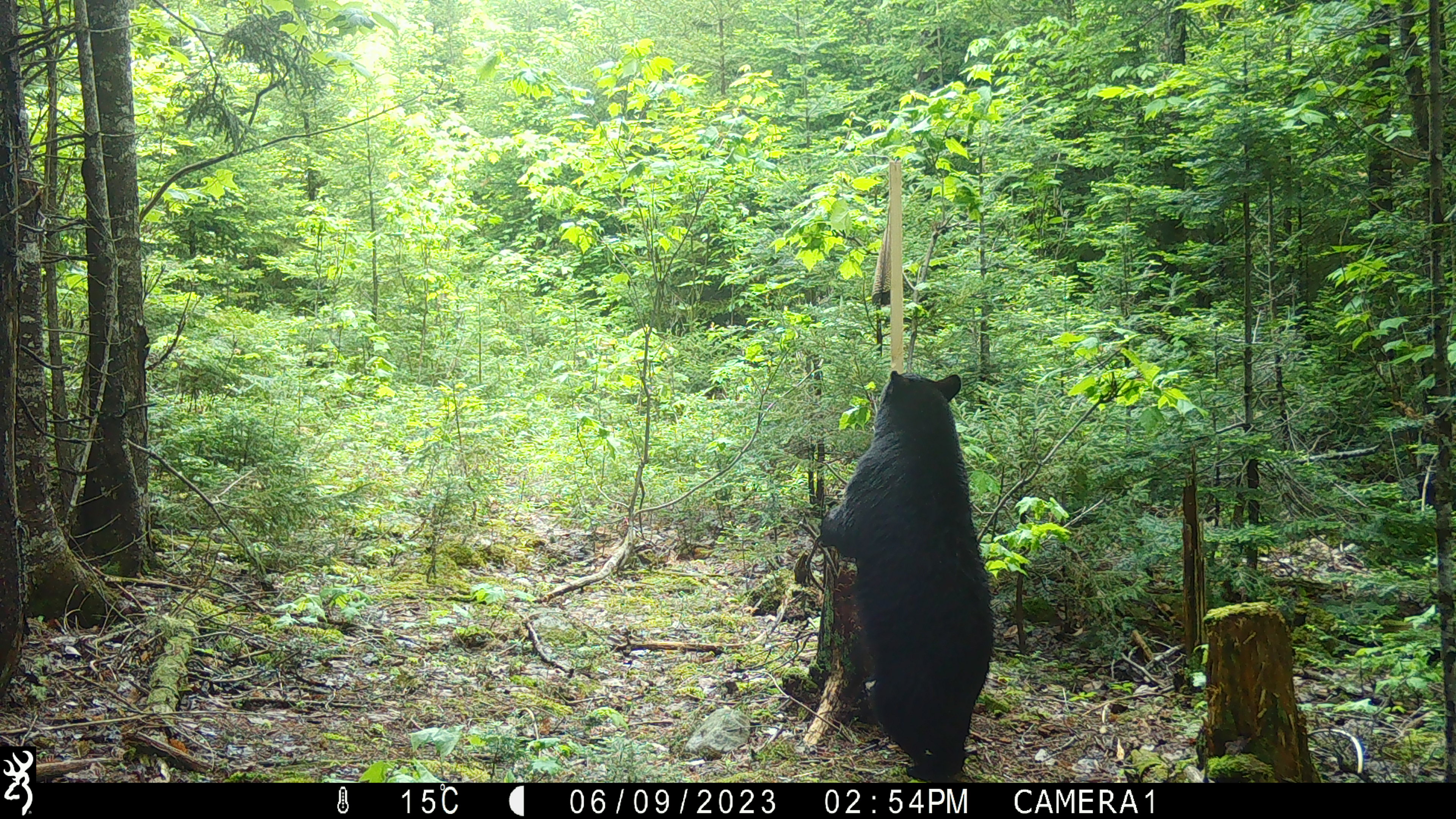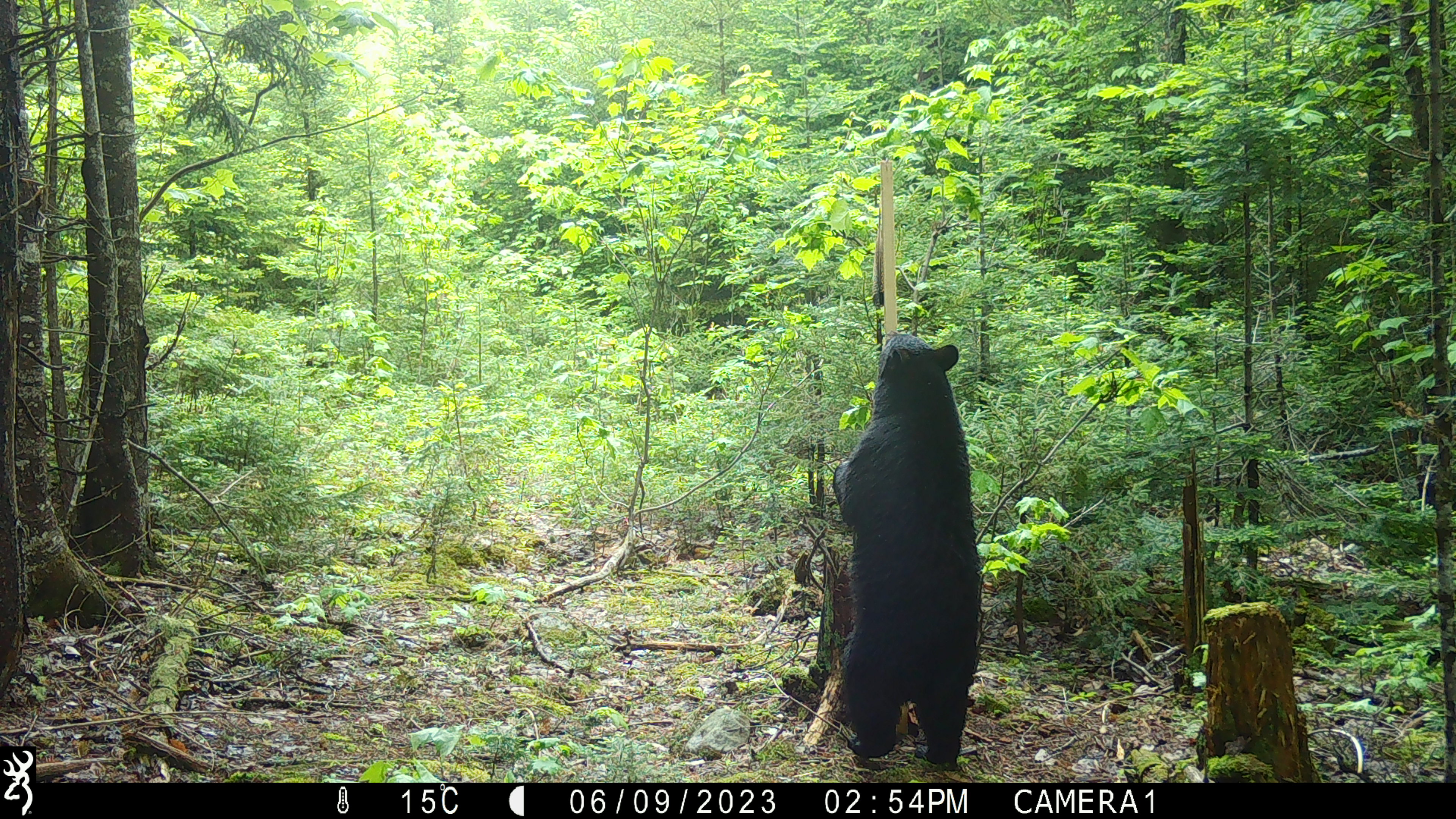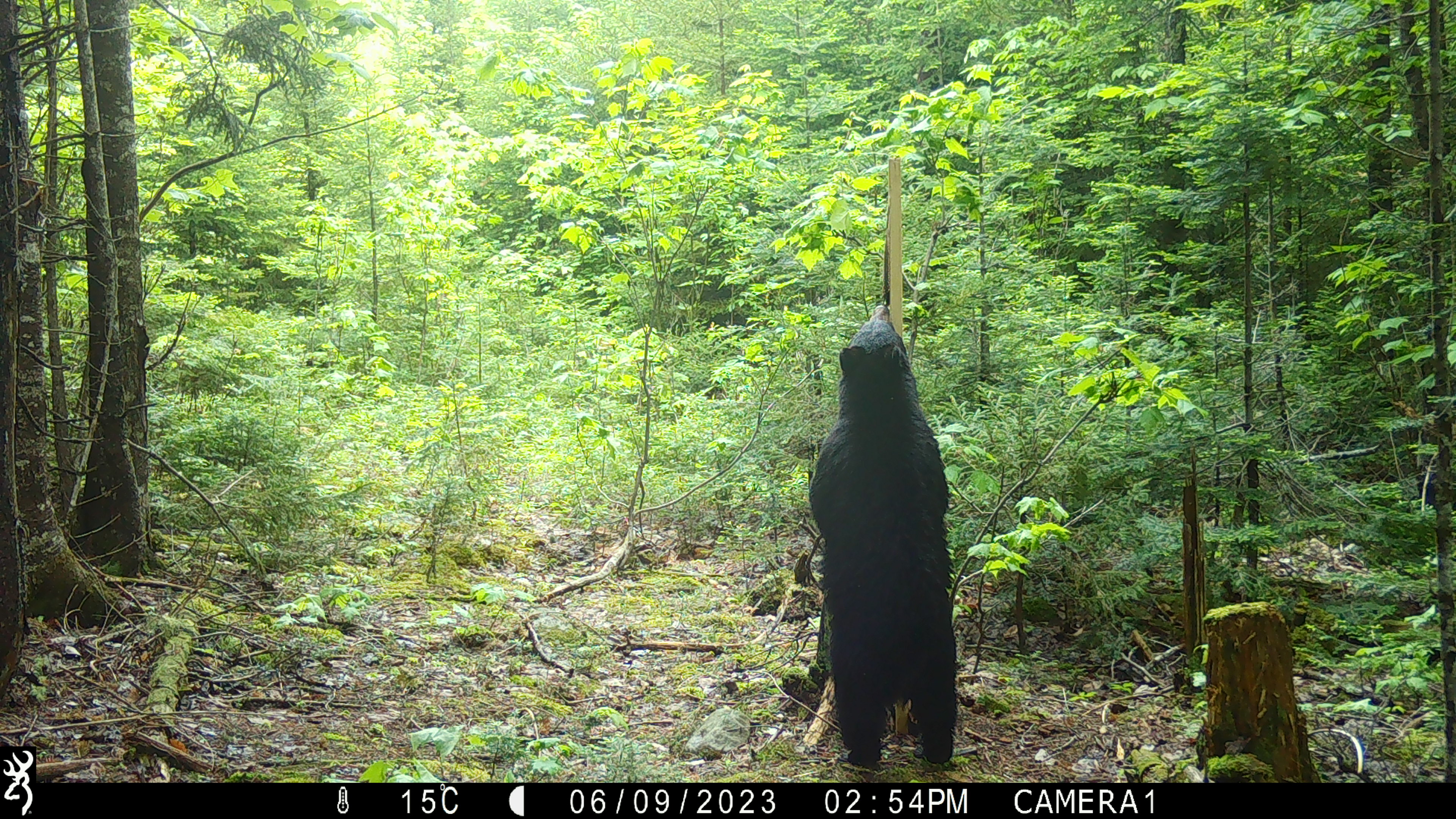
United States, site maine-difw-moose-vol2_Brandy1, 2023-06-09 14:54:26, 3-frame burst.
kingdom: Animalia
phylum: Chordata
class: Mammalia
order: Carnivora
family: Ursidae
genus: Ursus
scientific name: Ursus americanus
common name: black bear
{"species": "black bear (Ursus americanus)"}